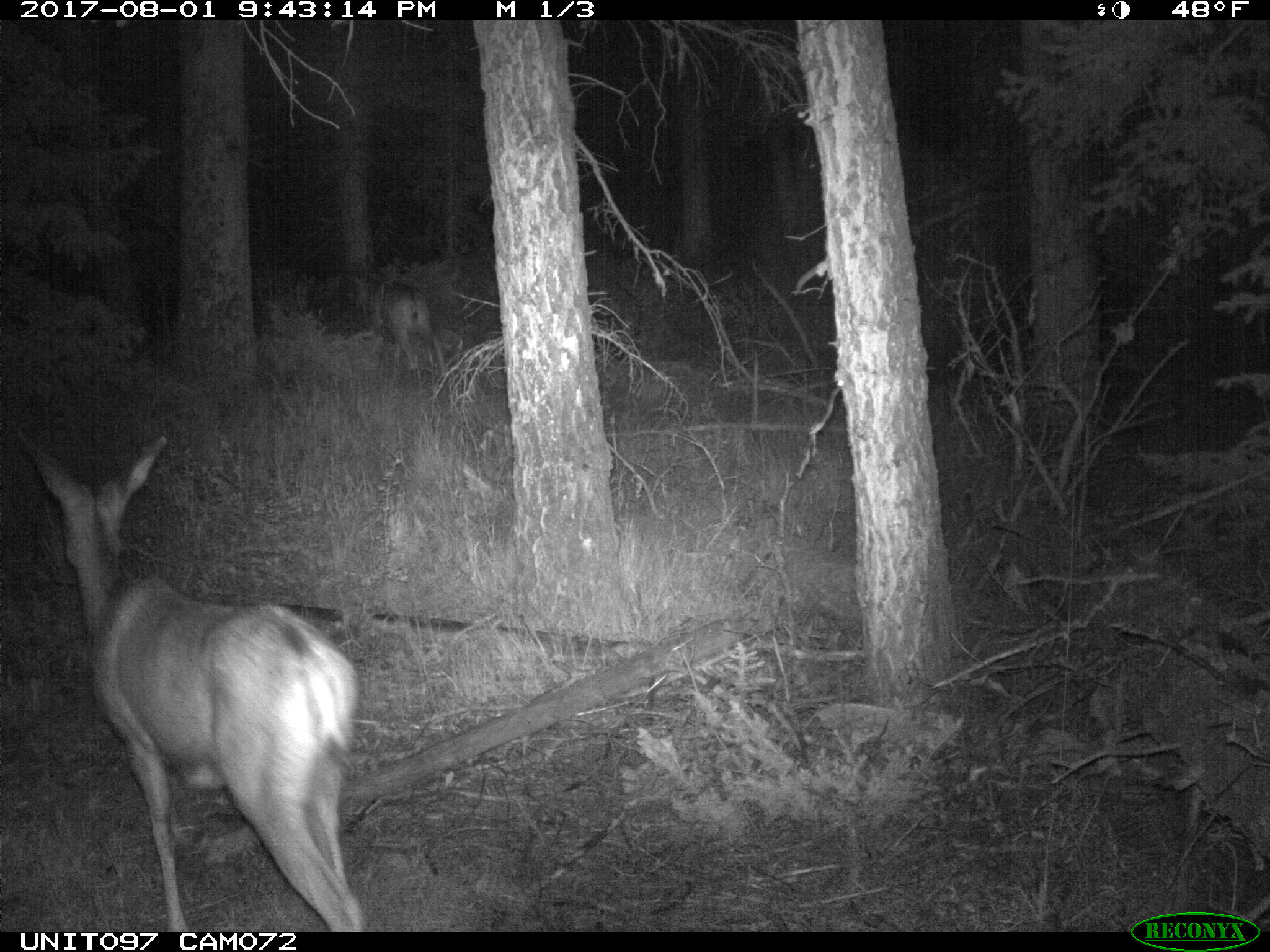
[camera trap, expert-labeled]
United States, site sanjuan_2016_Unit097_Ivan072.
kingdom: Animalia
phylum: Chordata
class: Mammalia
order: Artiodactyla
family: Cervidae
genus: Odocoileus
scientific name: Odocoileus hemionus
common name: mule deer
Odocoileus hemionus (mule deer).